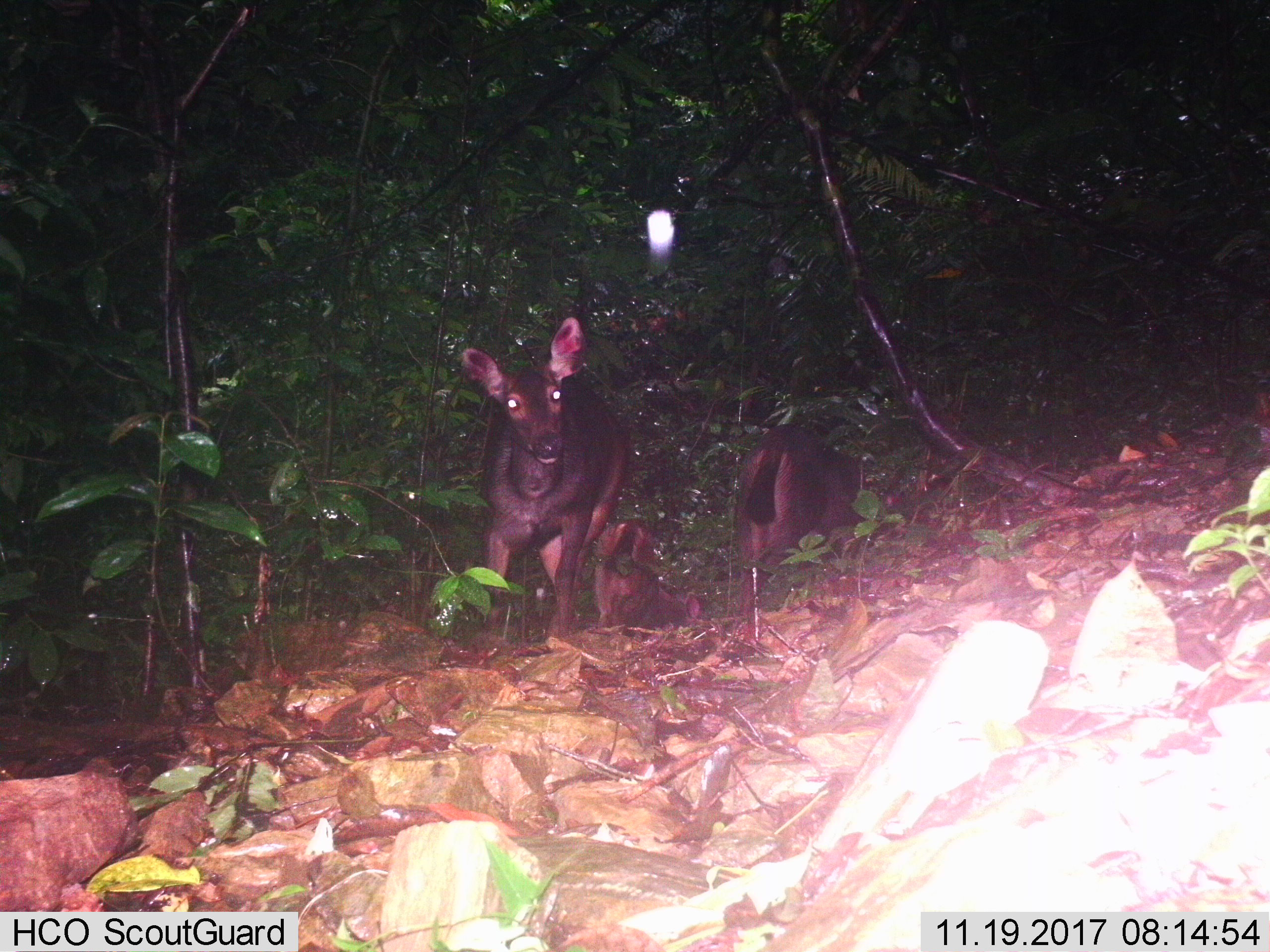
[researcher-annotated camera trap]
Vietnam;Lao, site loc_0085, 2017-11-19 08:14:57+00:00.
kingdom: Animalia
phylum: Chordata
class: Mammalia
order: Artiodactyla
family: Cervidae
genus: Rusa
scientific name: Rusa unicolor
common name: sambar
Sambar (Rusa unicolor). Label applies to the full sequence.